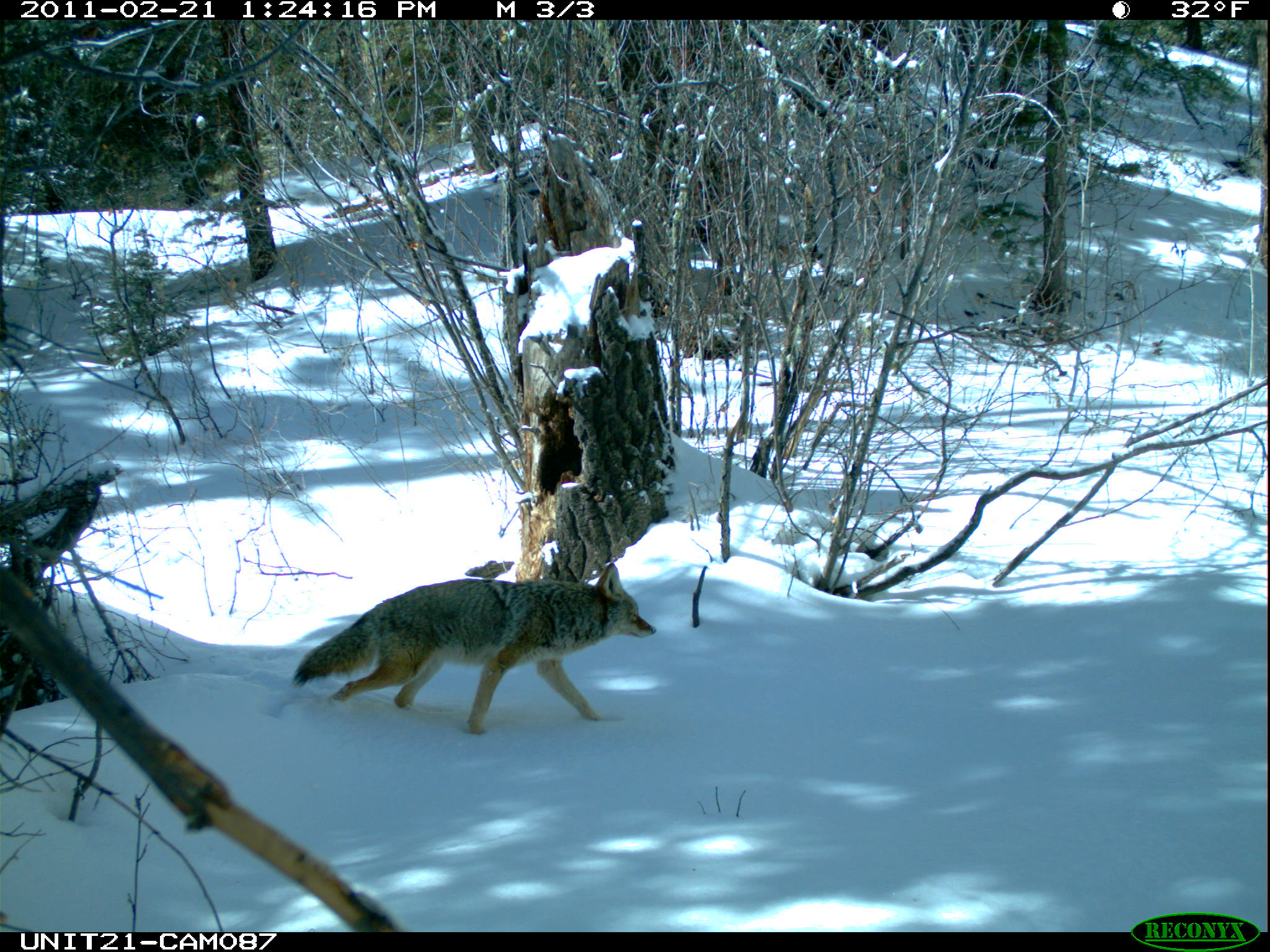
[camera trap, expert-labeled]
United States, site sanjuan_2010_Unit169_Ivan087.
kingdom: Animalia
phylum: Chordata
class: Mammalia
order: Carnivora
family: Canidae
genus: Canis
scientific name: Canis latrans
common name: coyote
Canis latrans (coyote).